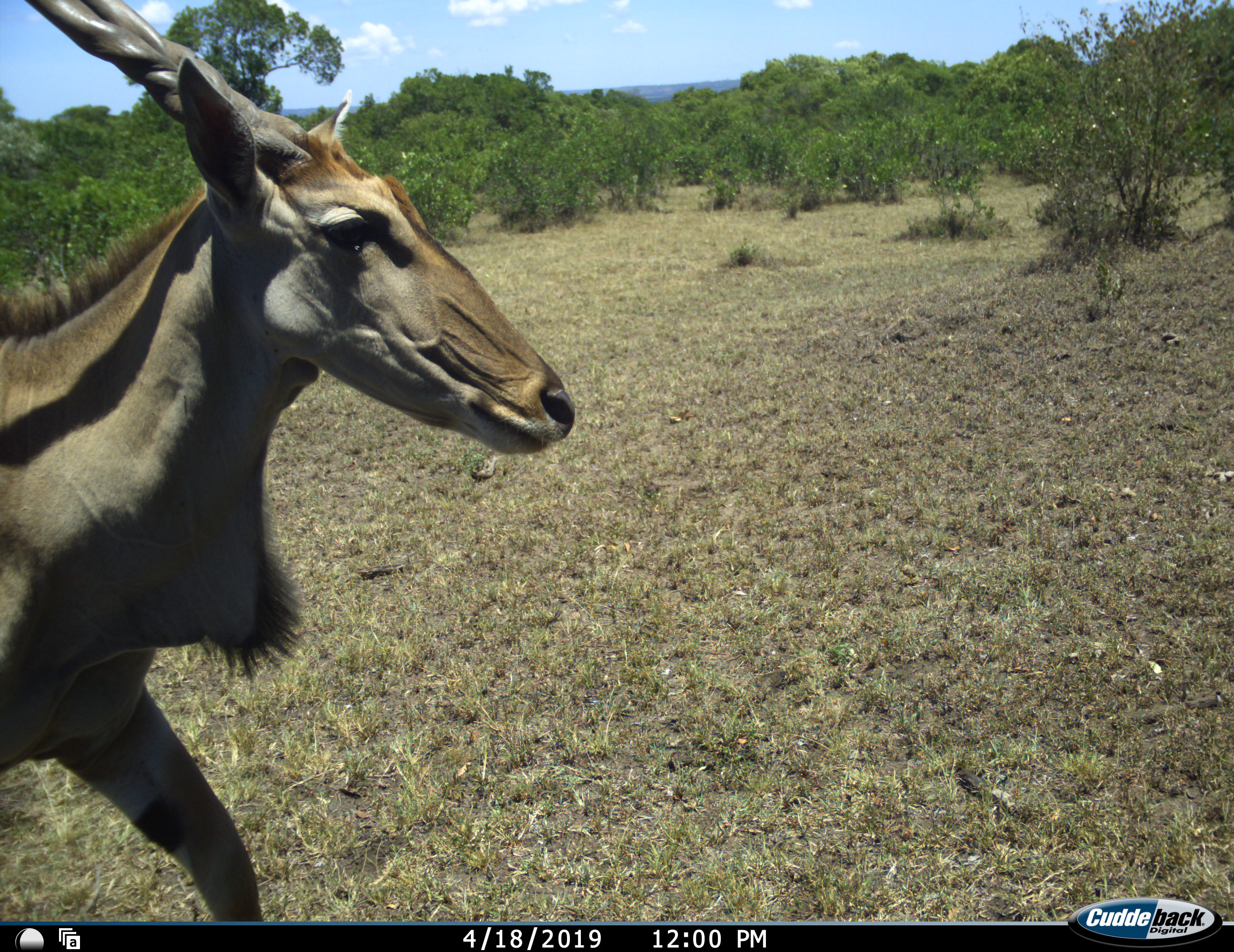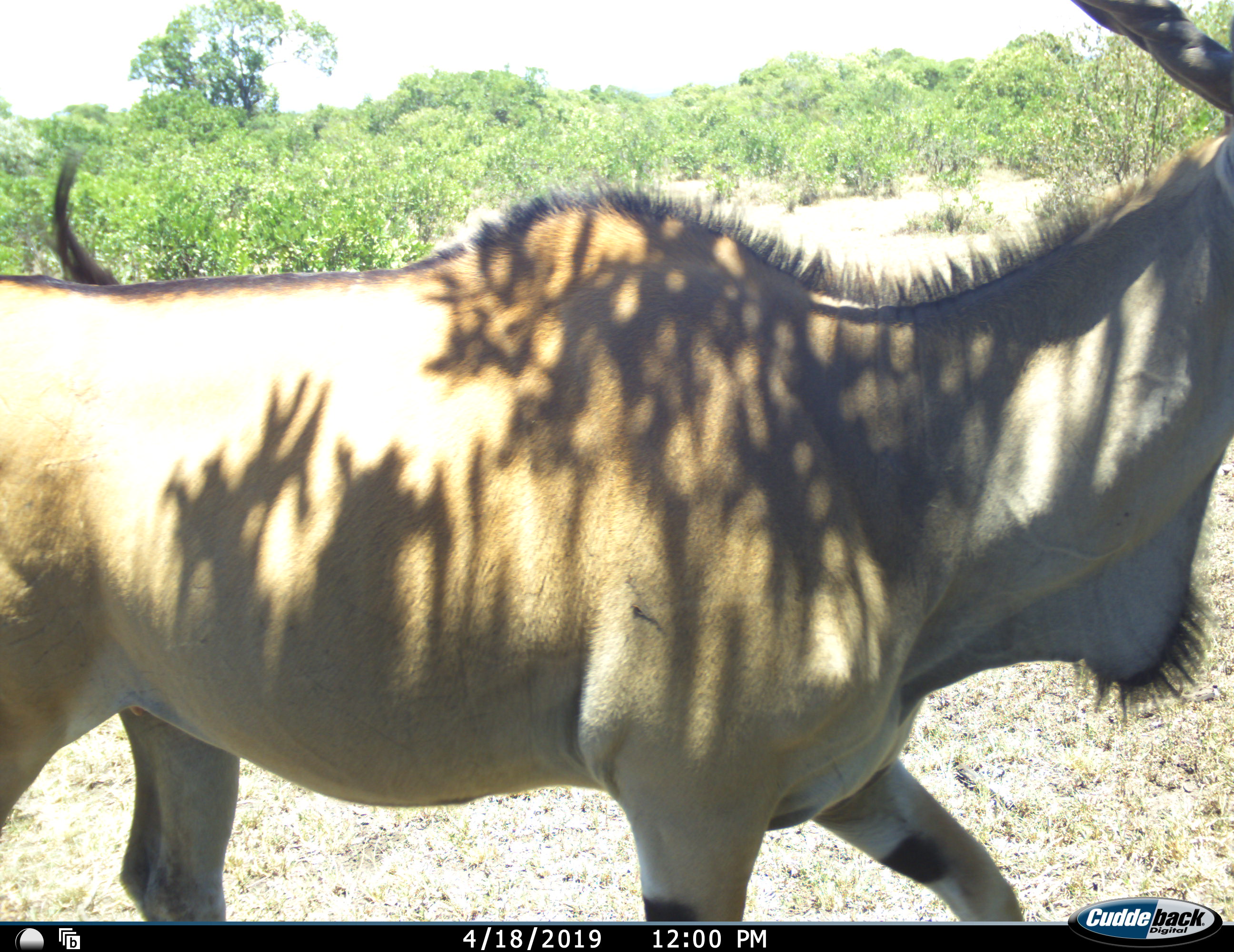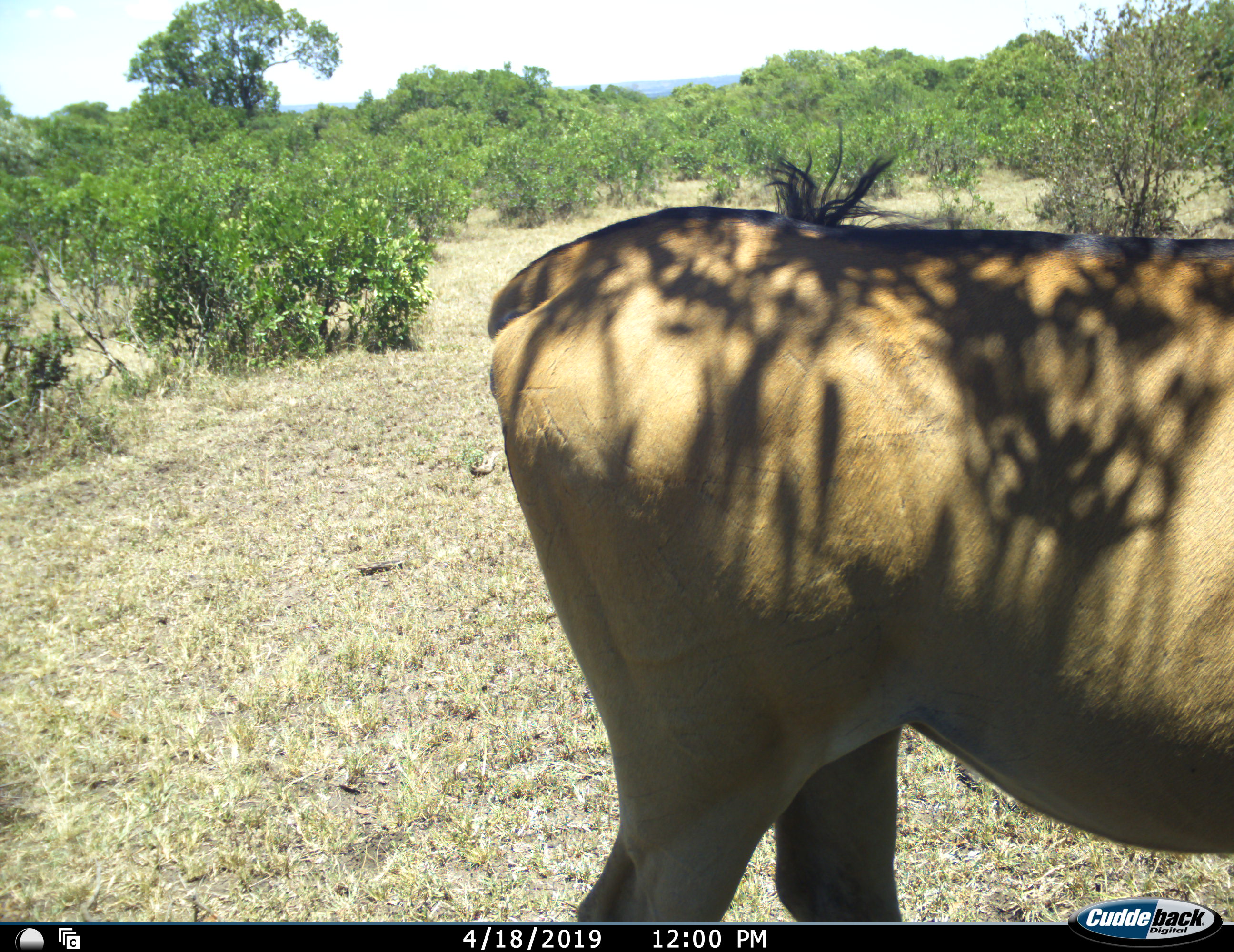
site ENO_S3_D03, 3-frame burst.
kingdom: Animalia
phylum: Chordata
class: Mammalia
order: Artiodactyla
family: Bovidae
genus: Tragelaphus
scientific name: Tragelaphus oryx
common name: eland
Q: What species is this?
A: Eland (Tragelaphus oryx).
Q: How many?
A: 1.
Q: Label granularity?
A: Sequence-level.